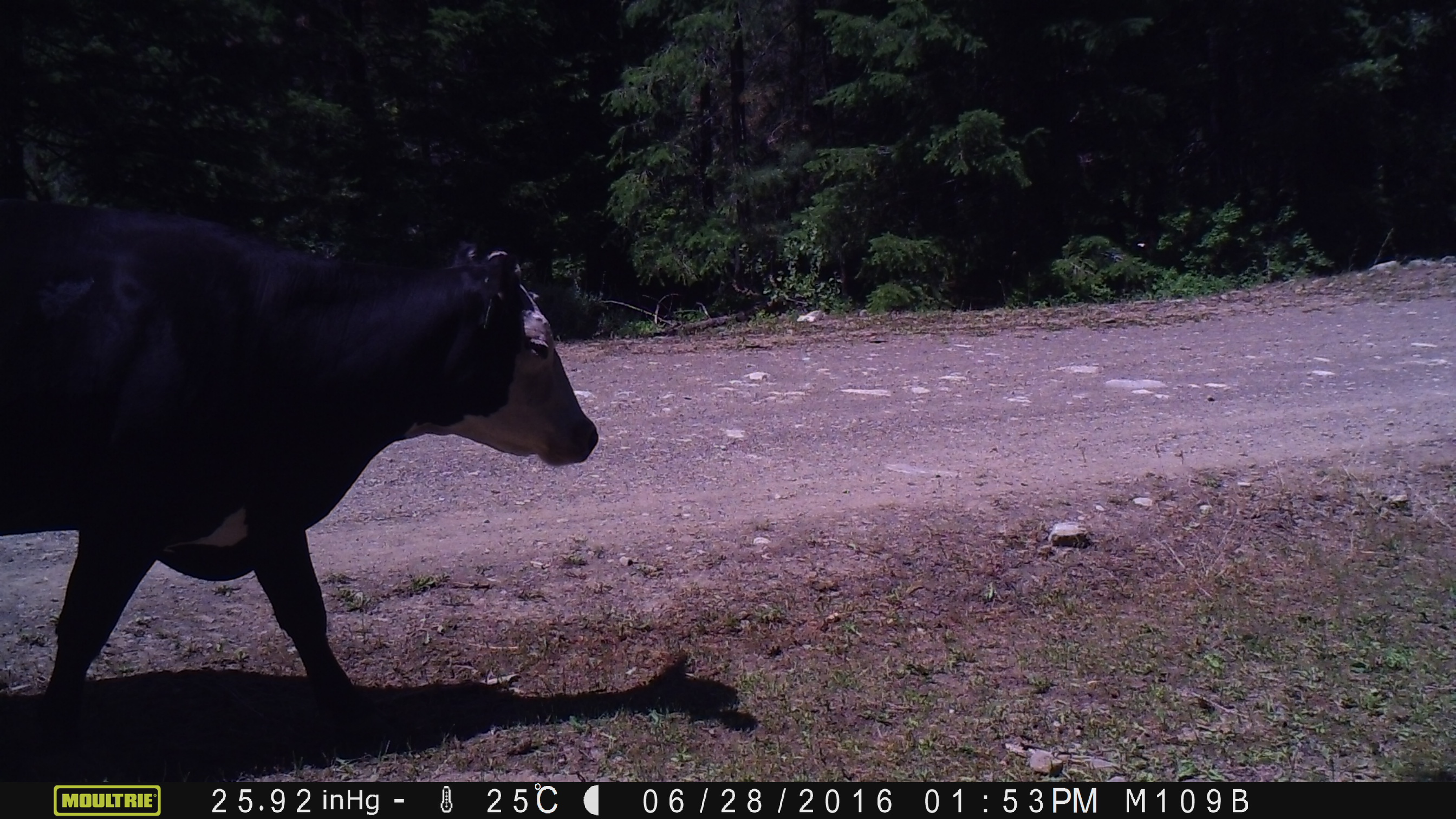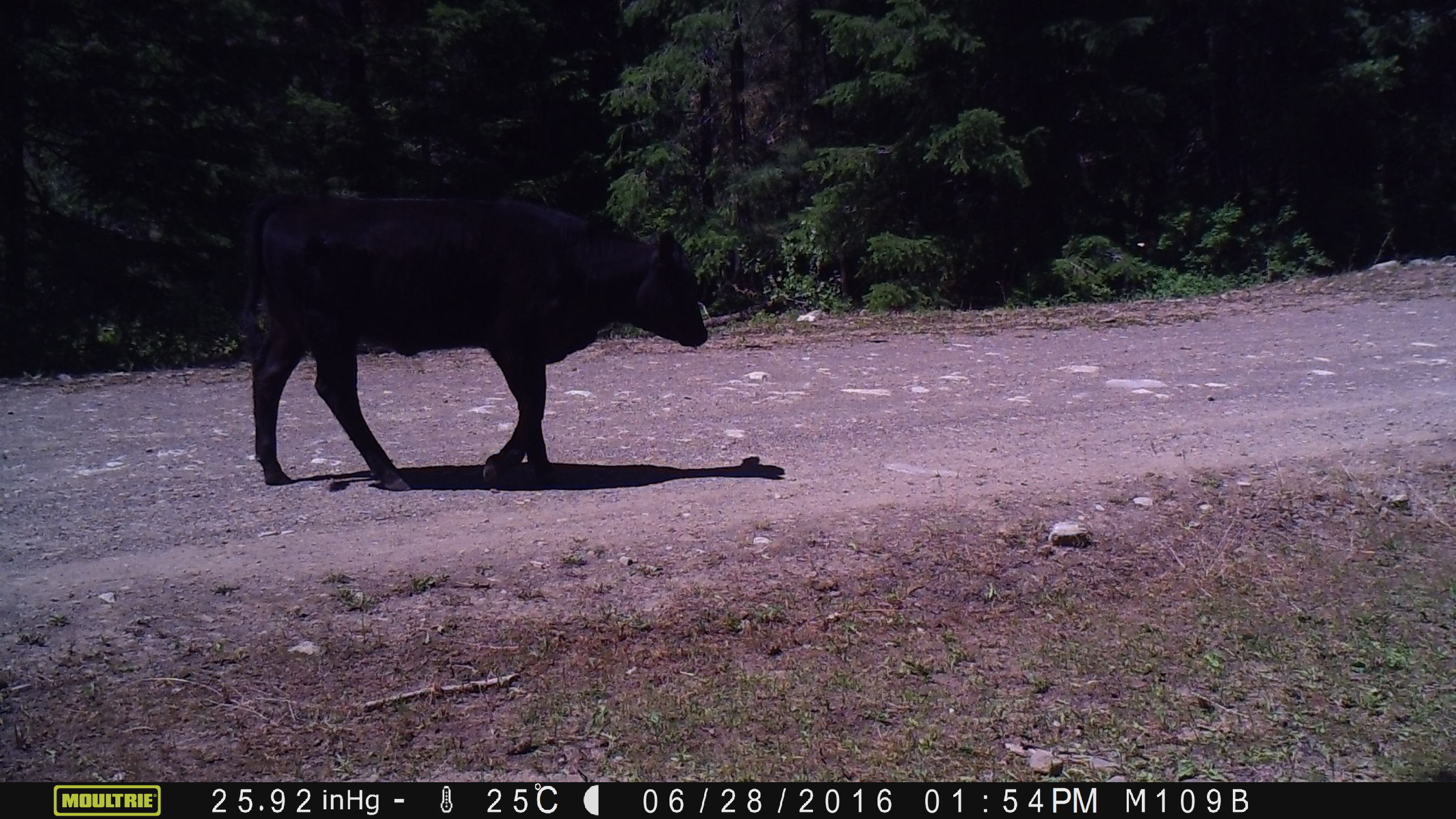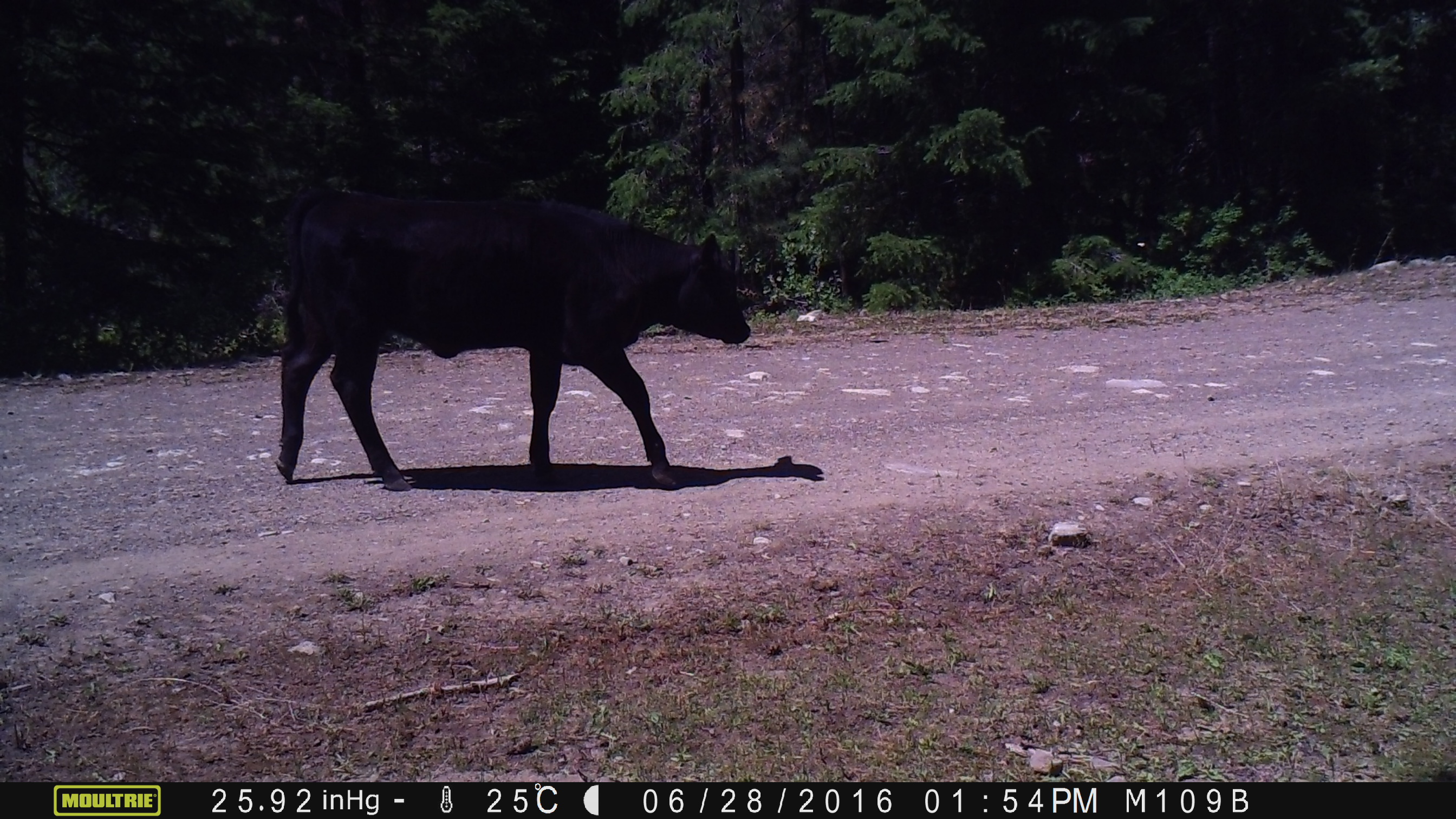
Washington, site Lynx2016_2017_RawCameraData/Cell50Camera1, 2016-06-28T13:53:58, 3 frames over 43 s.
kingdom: Animalia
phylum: Chordata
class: Mammalia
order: Artiodactyla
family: Bovidae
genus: Bos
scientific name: Bos taurus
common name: domestic cattle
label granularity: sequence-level